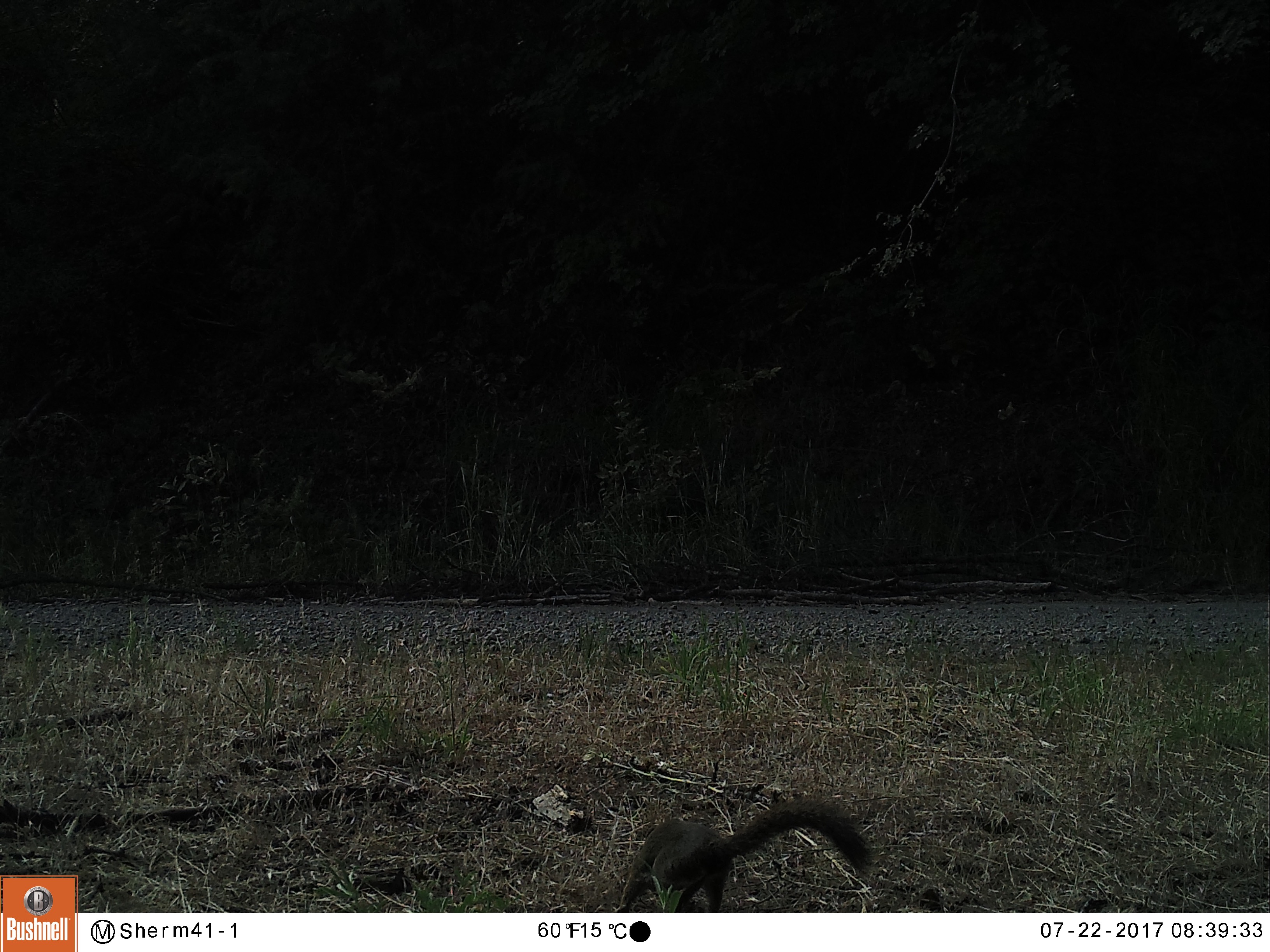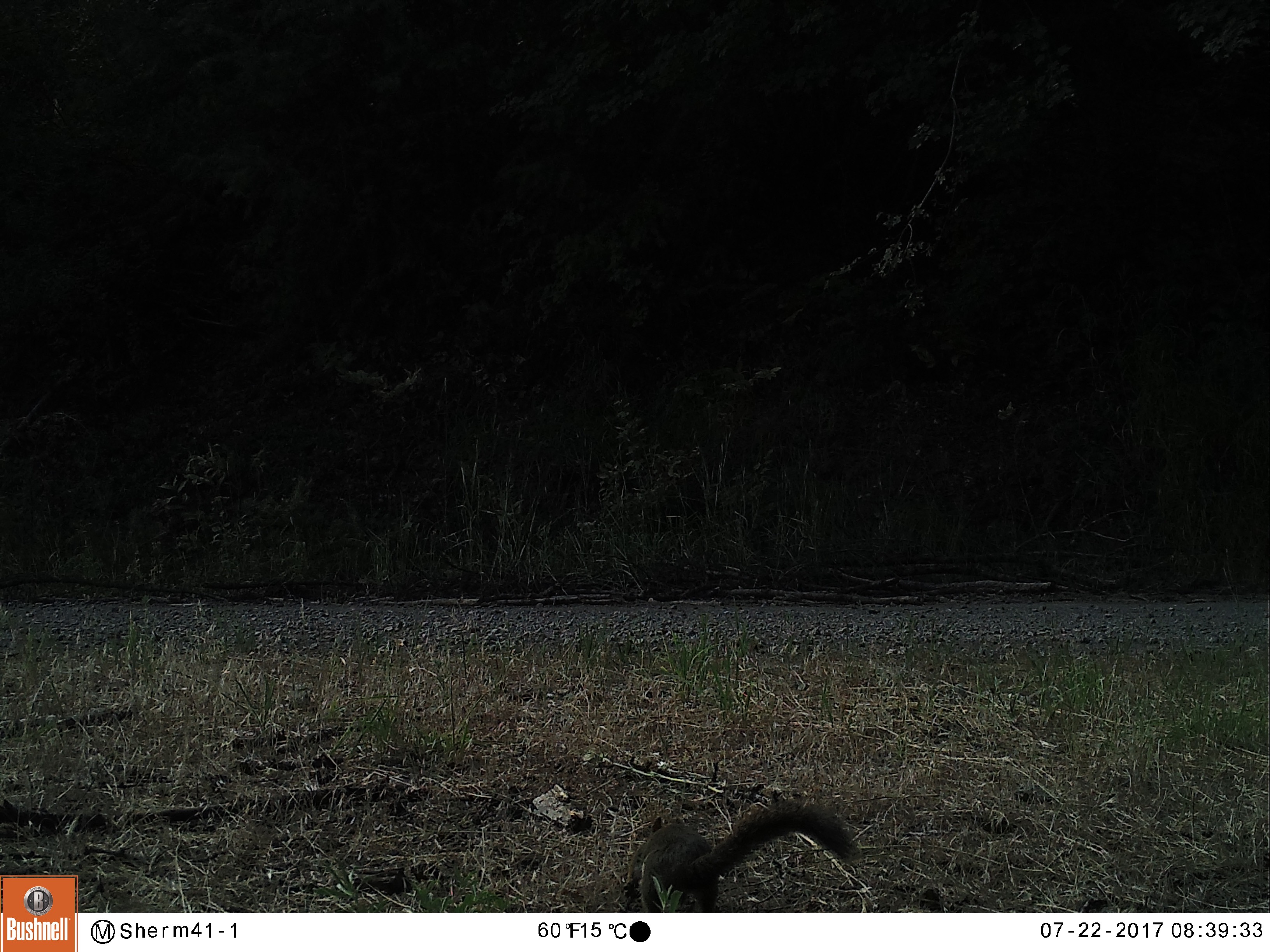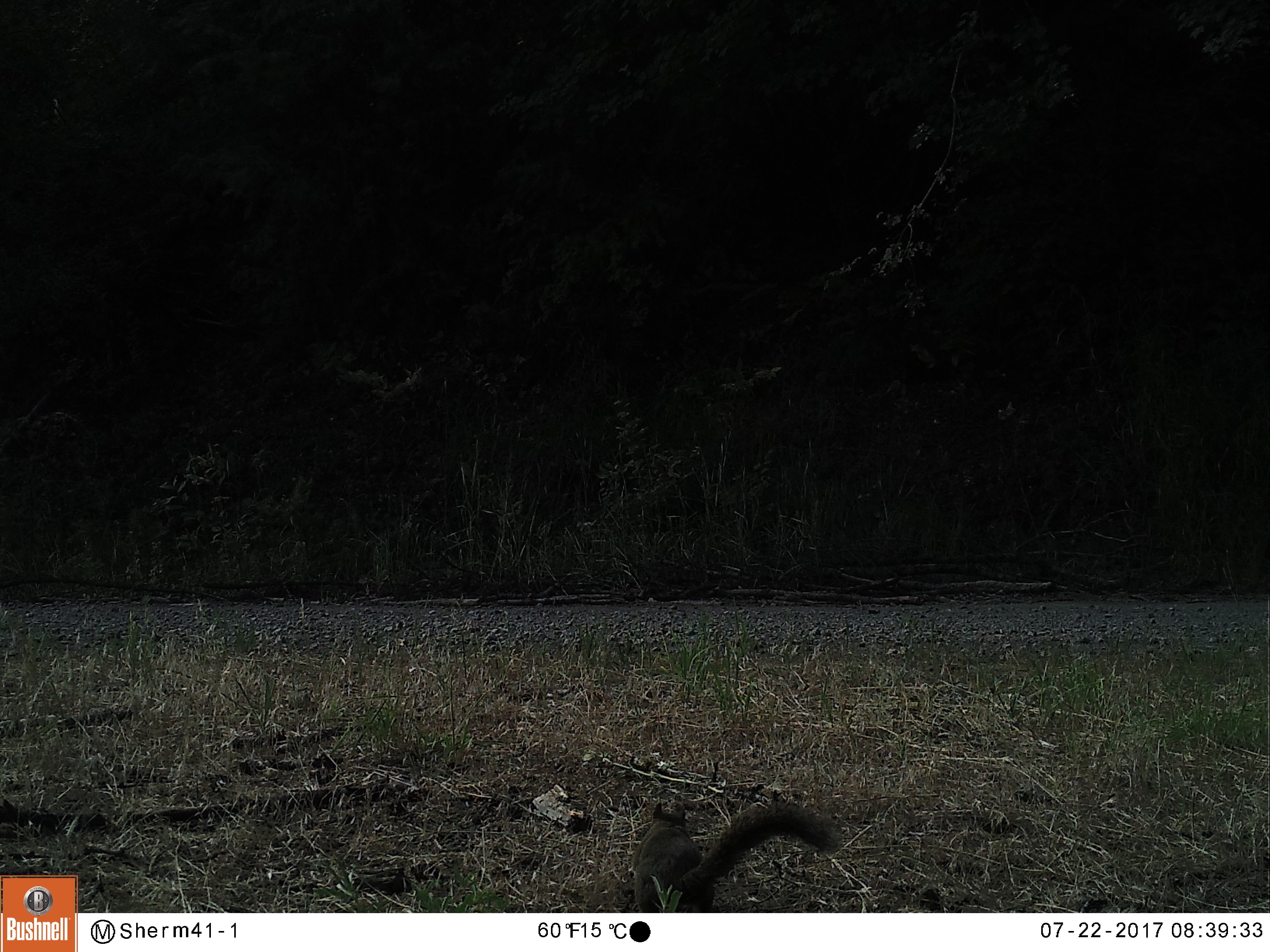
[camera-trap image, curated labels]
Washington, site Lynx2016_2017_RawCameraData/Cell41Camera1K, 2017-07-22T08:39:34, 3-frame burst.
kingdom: Animalia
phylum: Chordata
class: Mammalia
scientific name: Mammalia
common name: small mammal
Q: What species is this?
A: Small mammal (Mammalia).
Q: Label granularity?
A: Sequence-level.